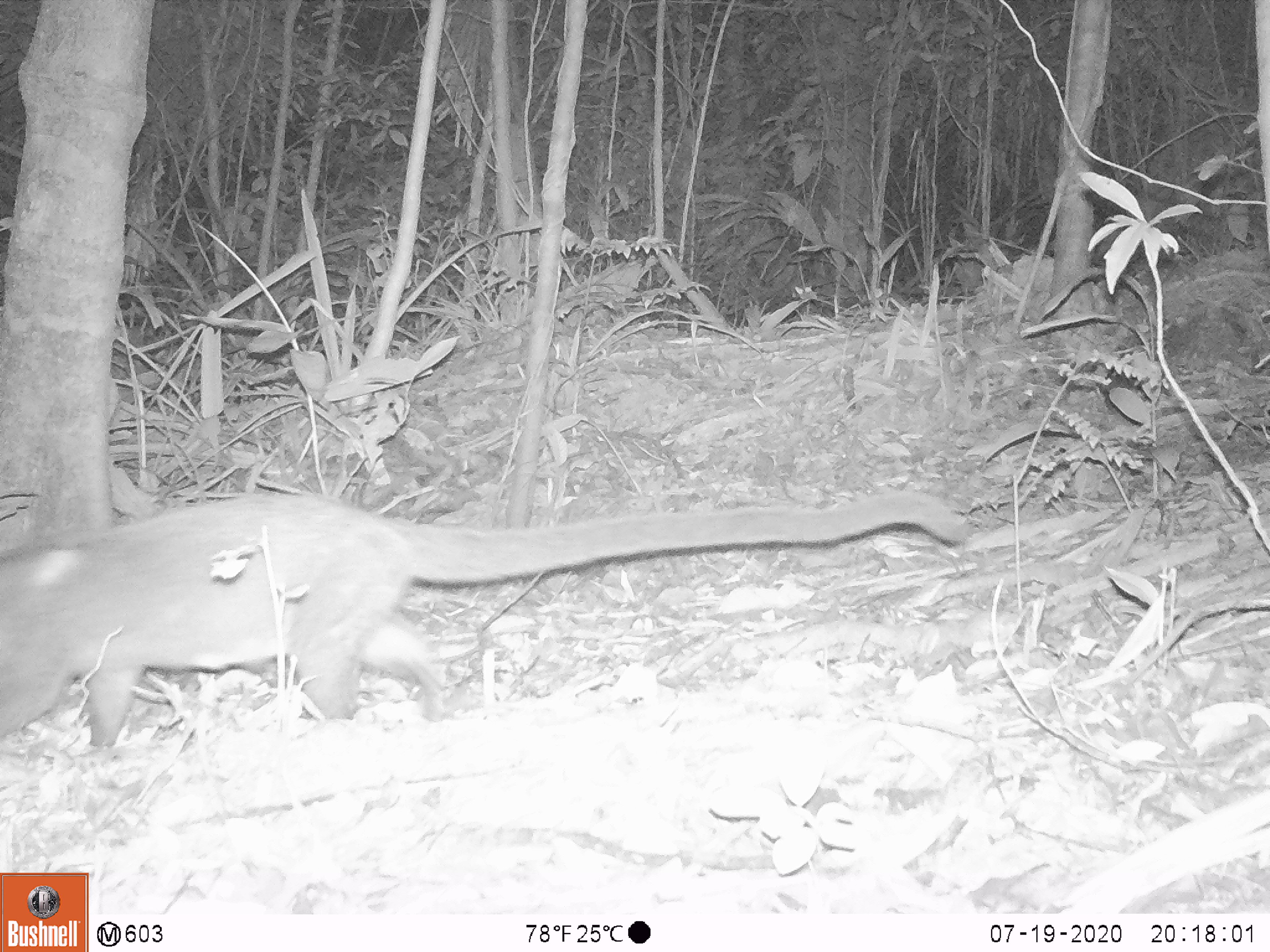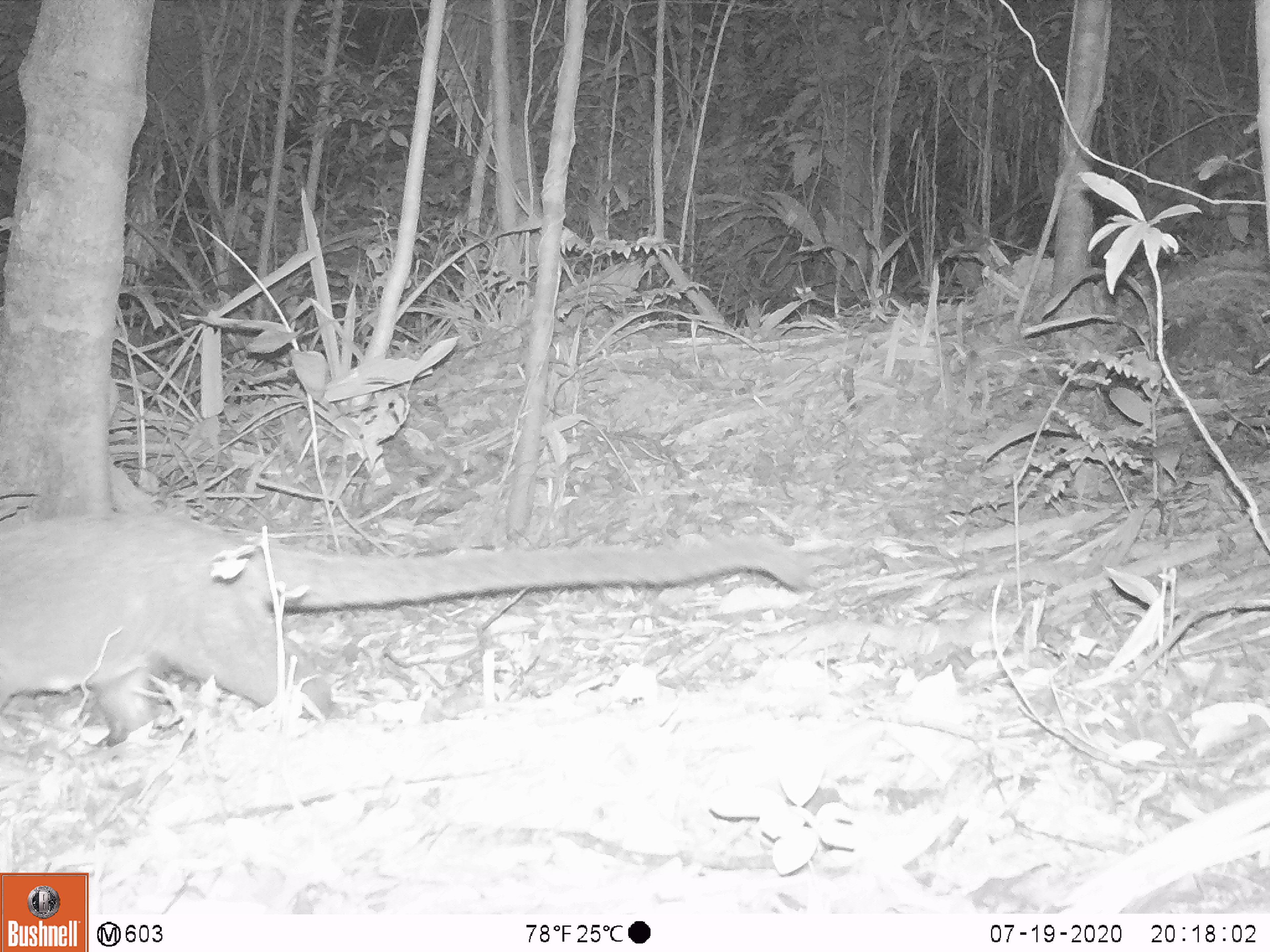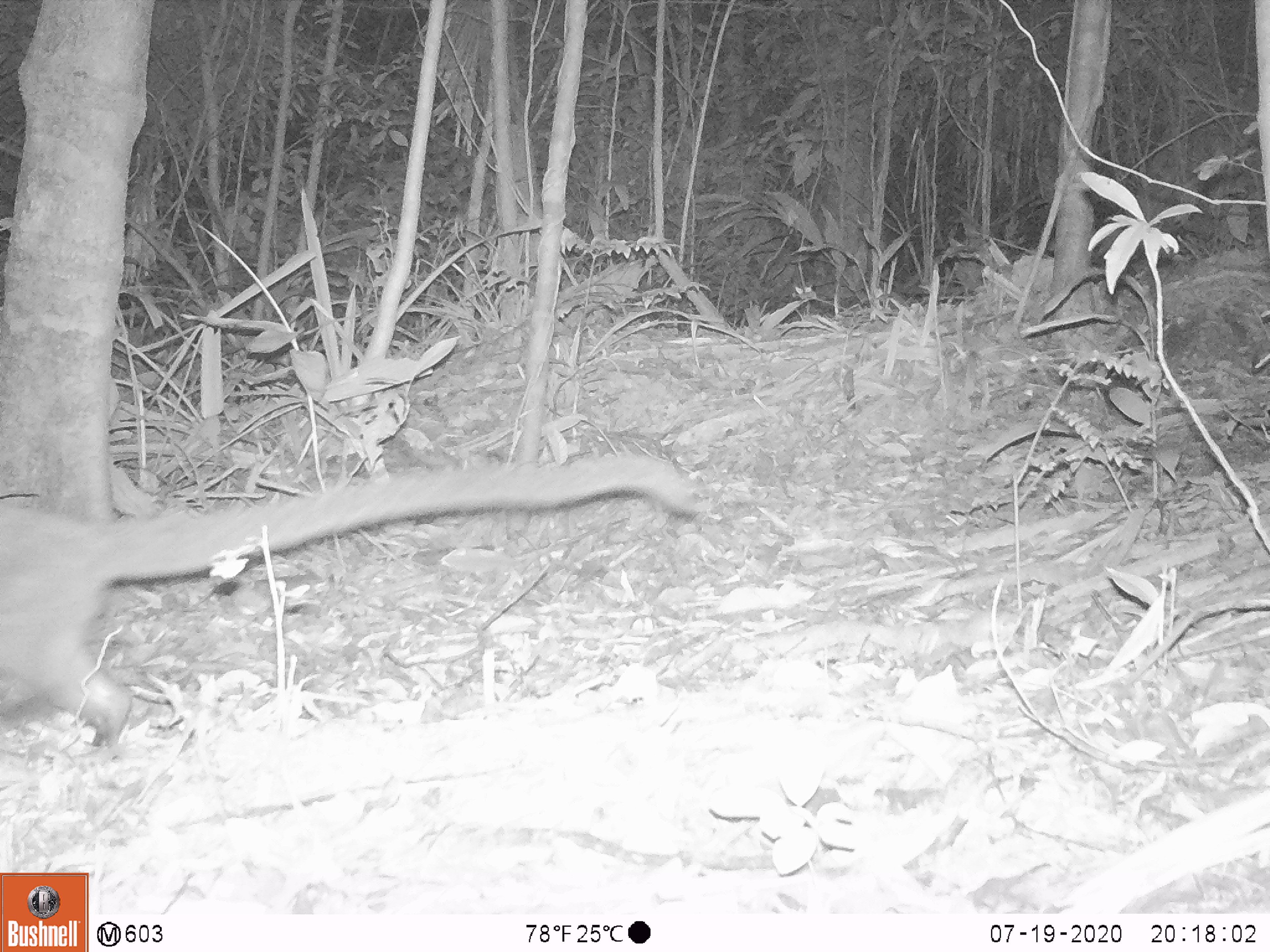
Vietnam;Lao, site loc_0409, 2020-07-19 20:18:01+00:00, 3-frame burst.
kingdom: Animalia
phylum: Chordata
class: Mammalia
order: Carnivora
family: Viverridae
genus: Paguma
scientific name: Paguma larvata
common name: masked palm civet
Masked palm civet (Paguma larvata). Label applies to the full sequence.